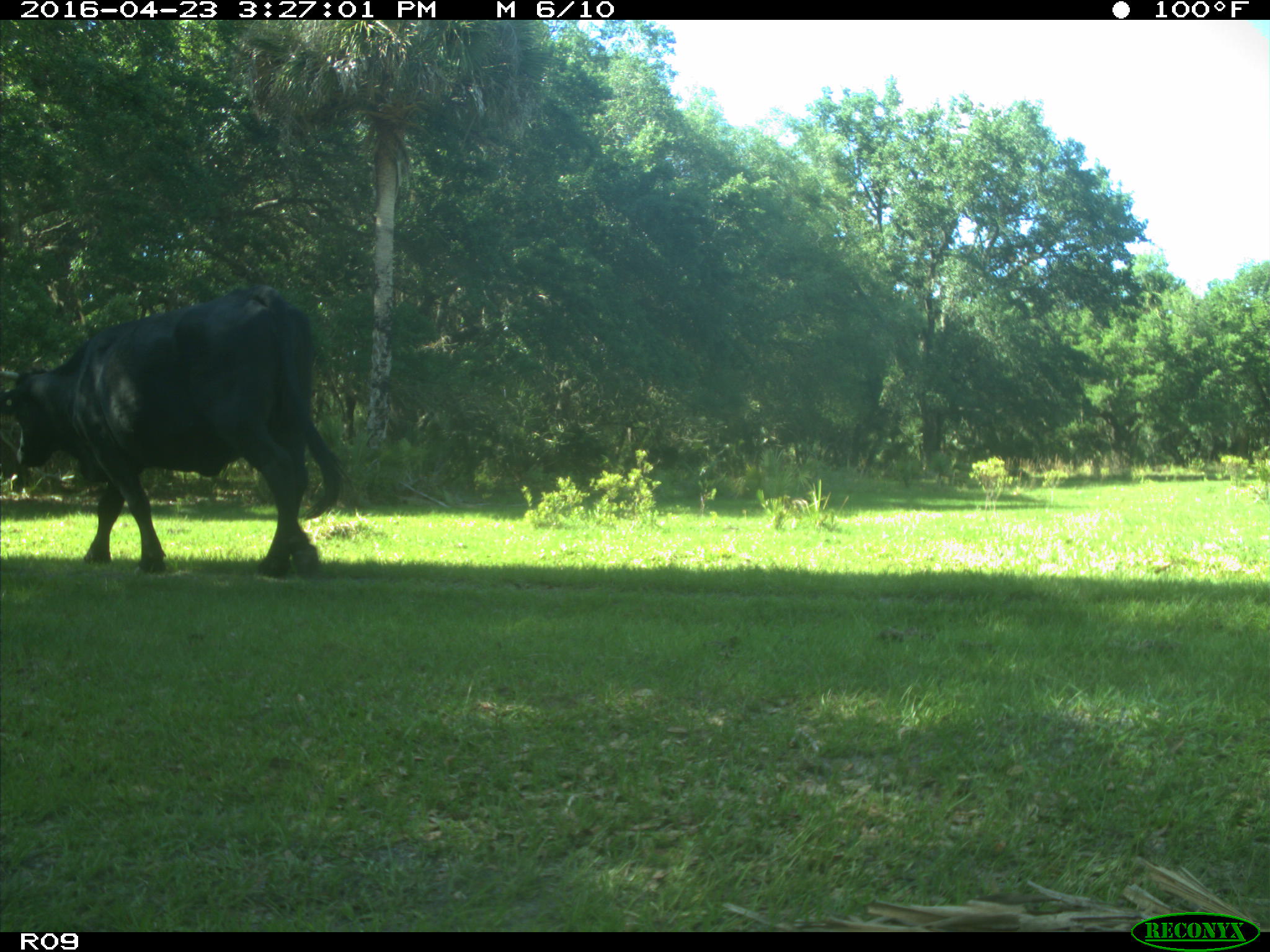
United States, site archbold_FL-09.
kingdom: Animalia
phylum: Chordata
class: Mammalia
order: Artiodactyla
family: Bovidae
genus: Bos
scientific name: Bos taurus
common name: domestic cow